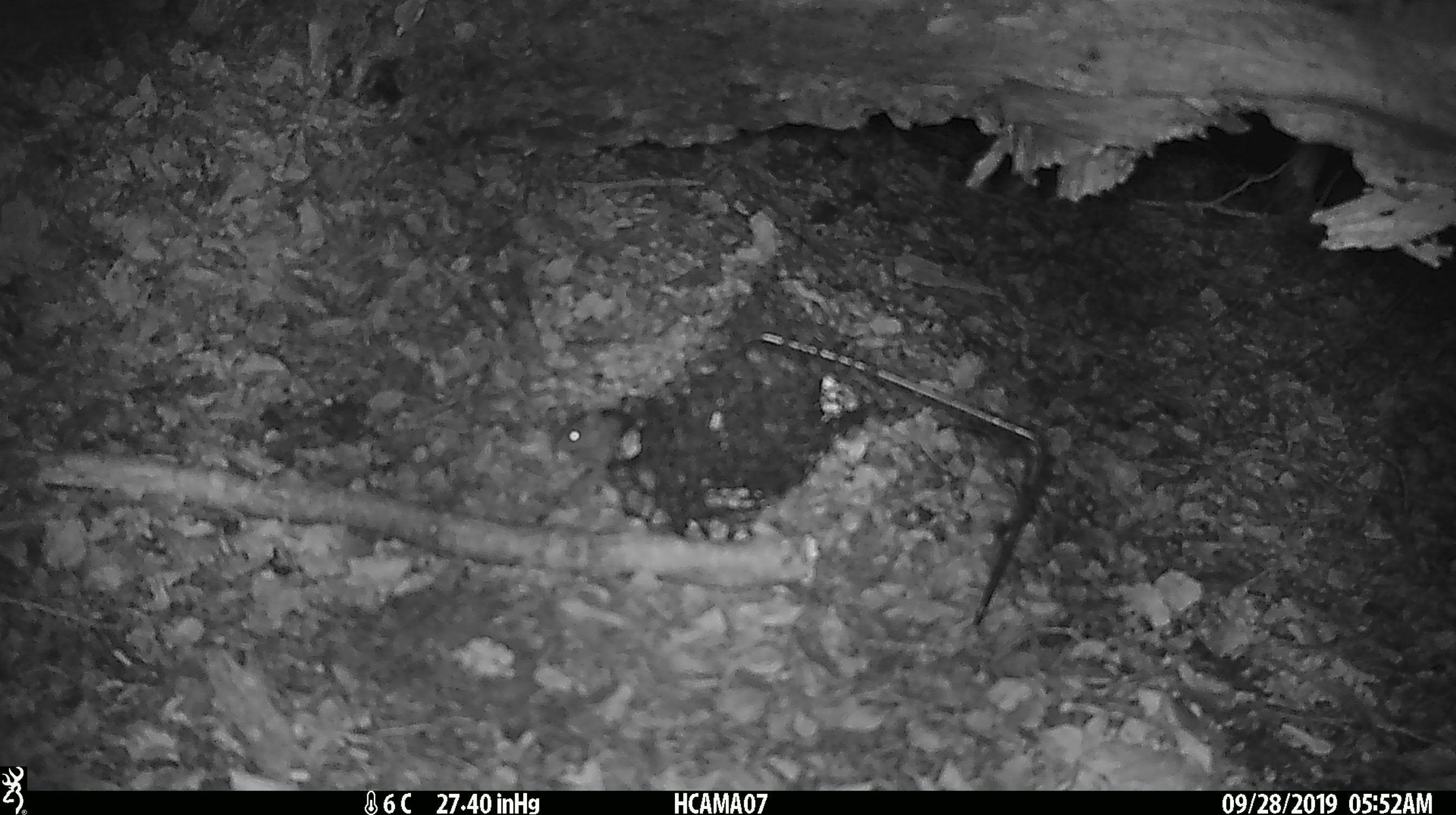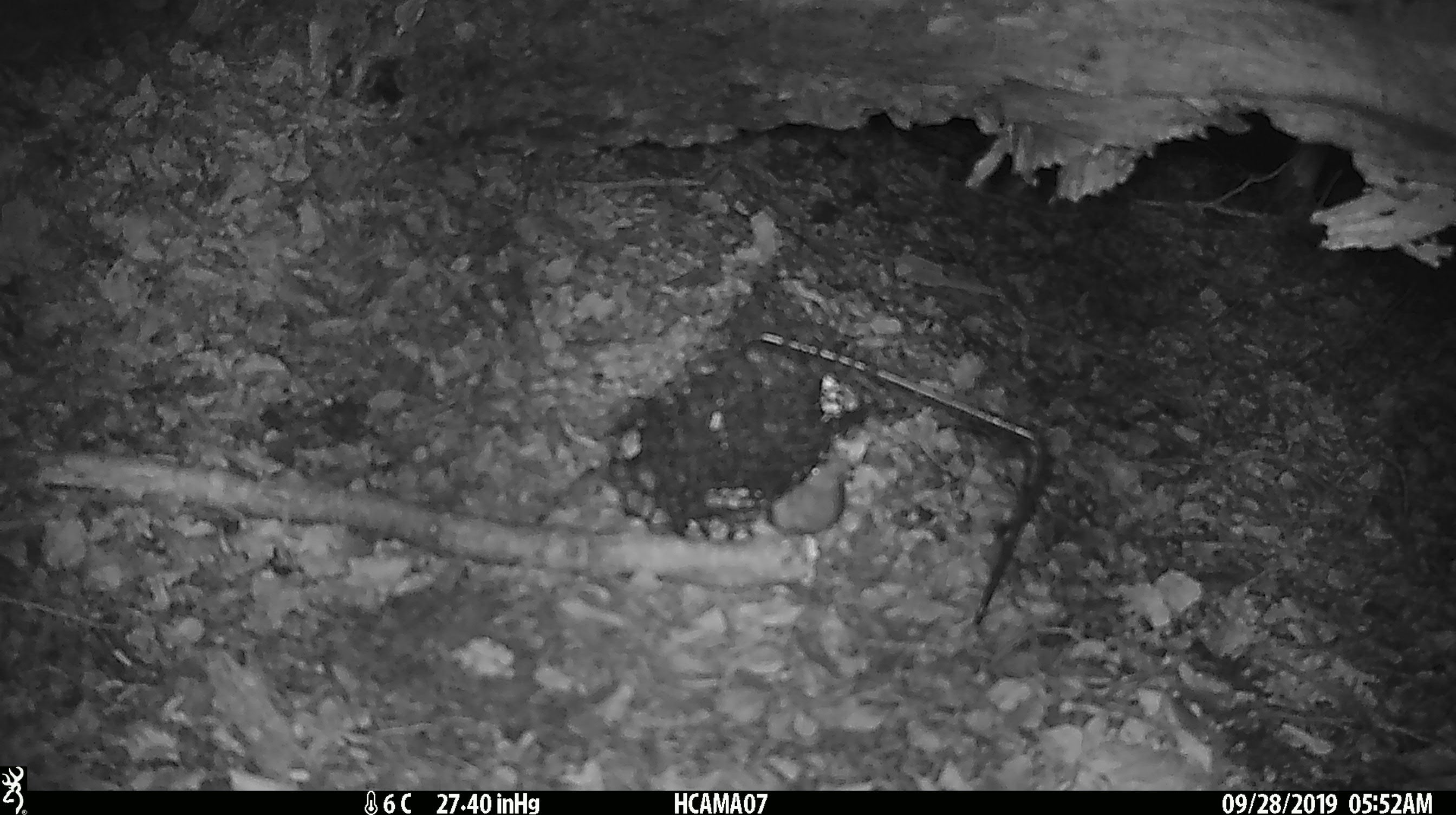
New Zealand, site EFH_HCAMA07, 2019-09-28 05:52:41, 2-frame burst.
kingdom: Animalia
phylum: Chordata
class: Mammalia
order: Rodentia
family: Muridae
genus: Mus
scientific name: Mus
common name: mouse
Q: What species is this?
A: Mouse (Mus).